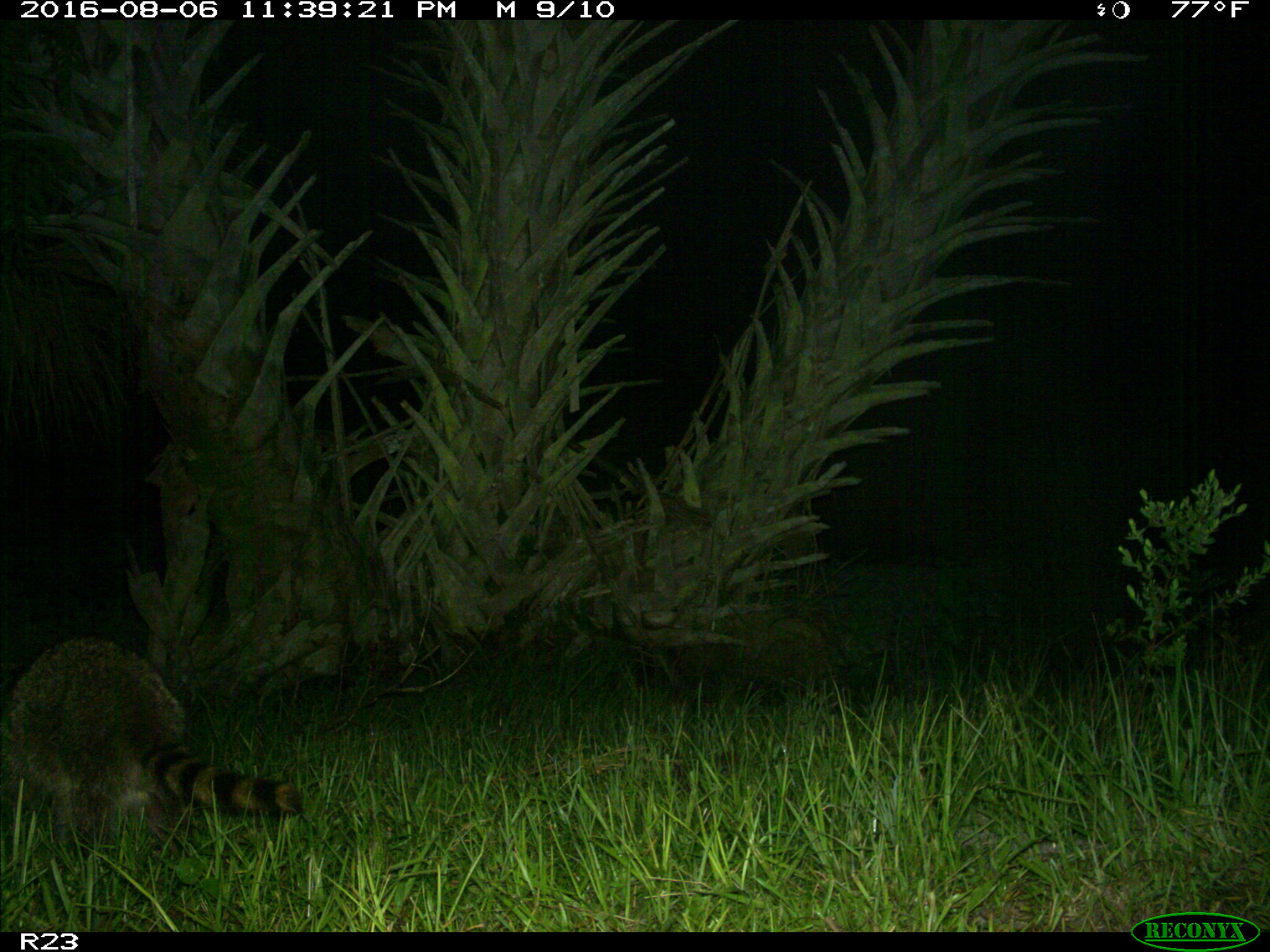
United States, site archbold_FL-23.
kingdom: Animalia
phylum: Chordata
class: Mammalia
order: Carnivora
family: Procyonidae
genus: Procyon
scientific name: Procyon lotor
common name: common raccoon